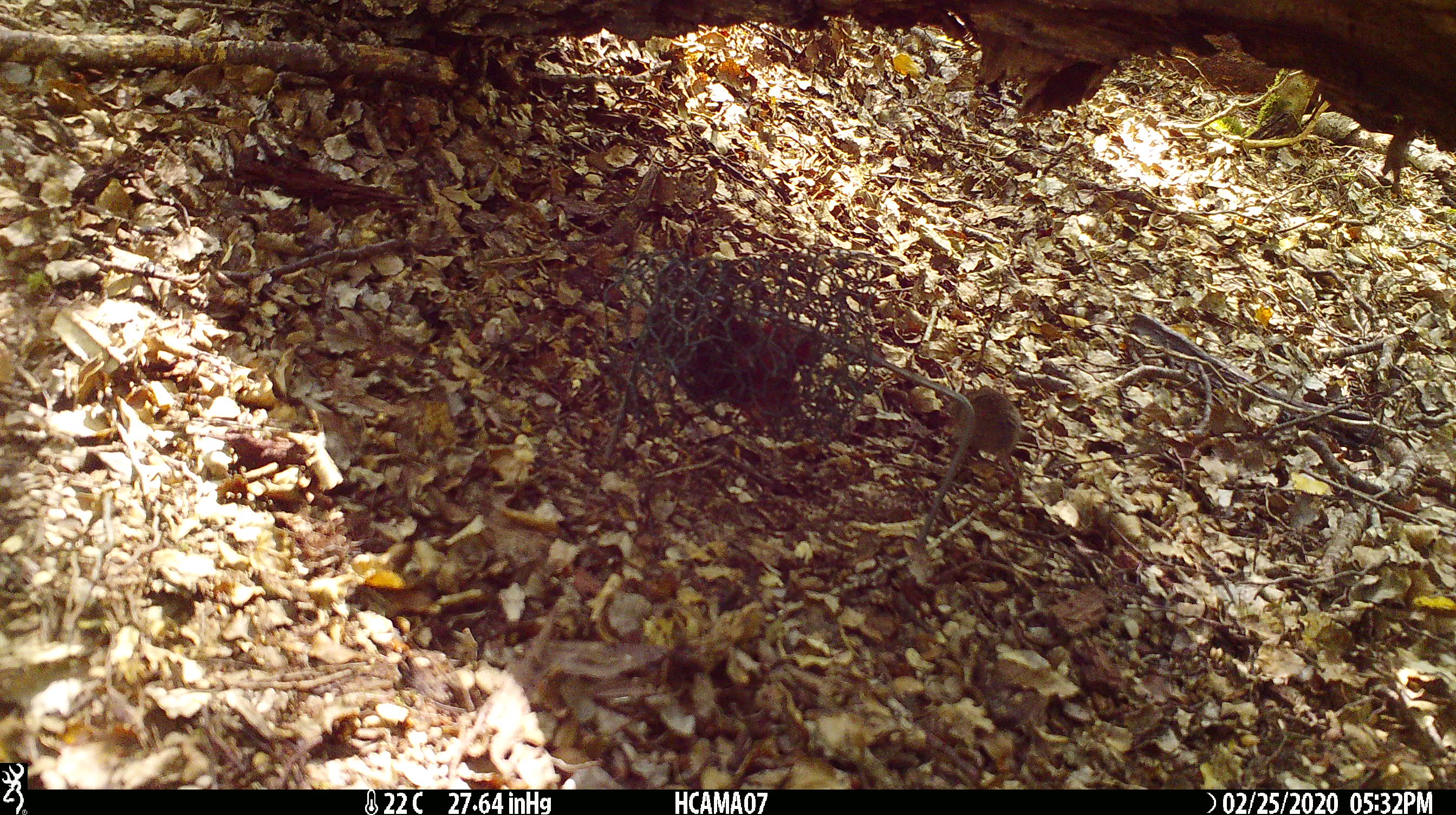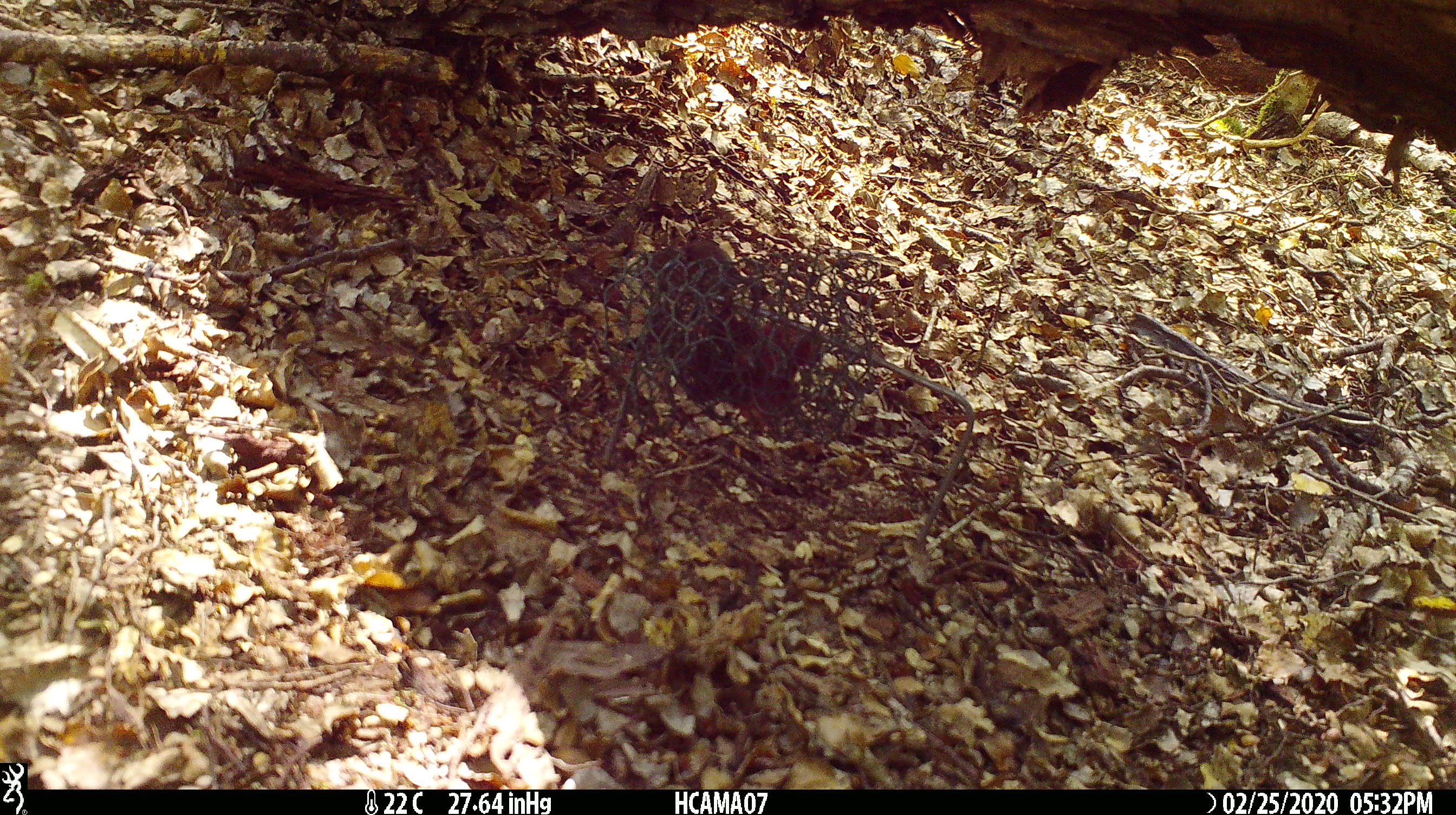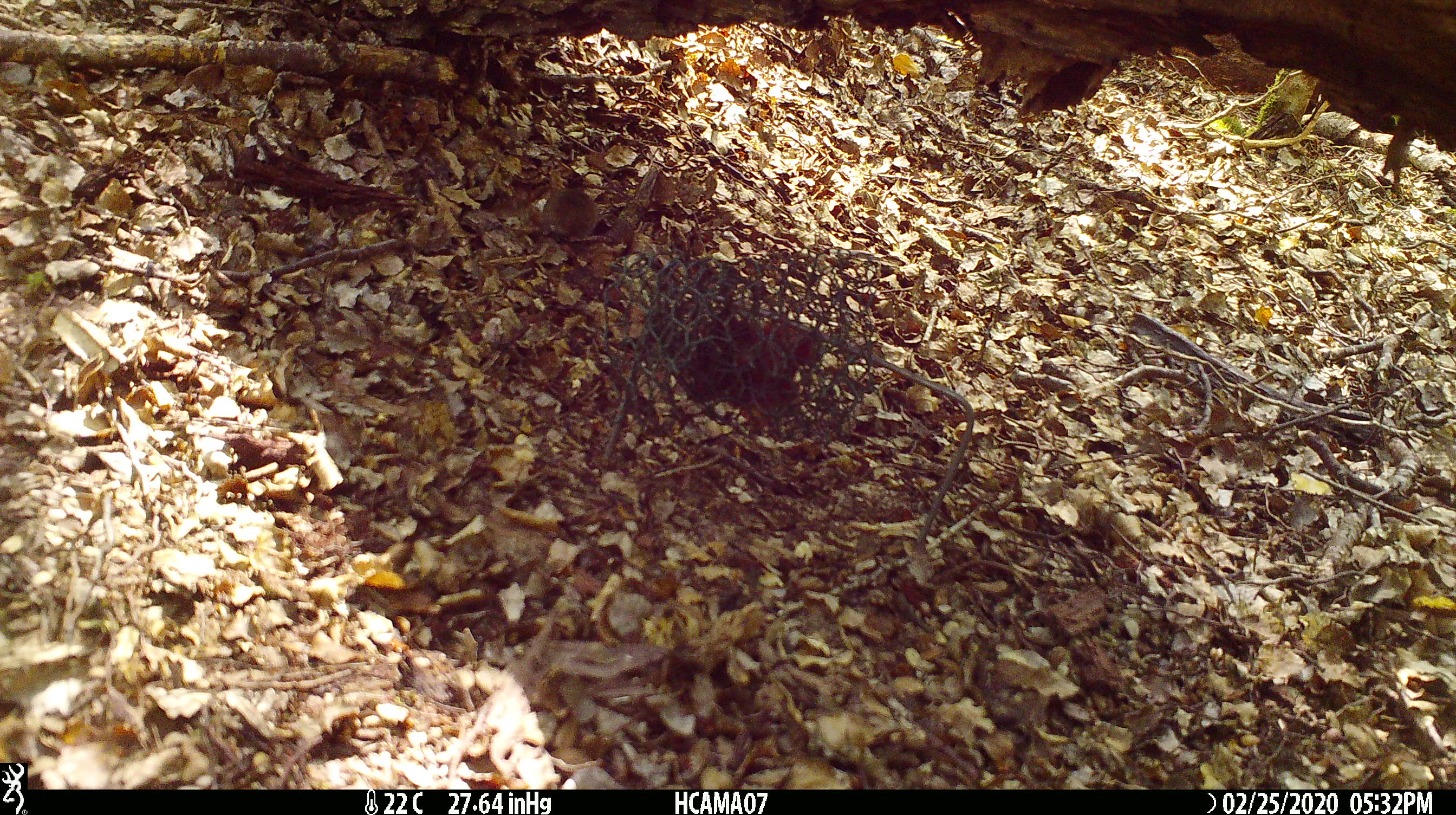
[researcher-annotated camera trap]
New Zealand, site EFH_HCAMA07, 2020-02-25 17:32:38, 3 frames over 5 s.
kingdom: Animalia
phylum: Chordata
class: Mammalia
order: Rodentia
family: Muridae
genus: Mus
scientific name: Mus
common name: mouse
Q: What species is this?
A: Mouse (Mus).